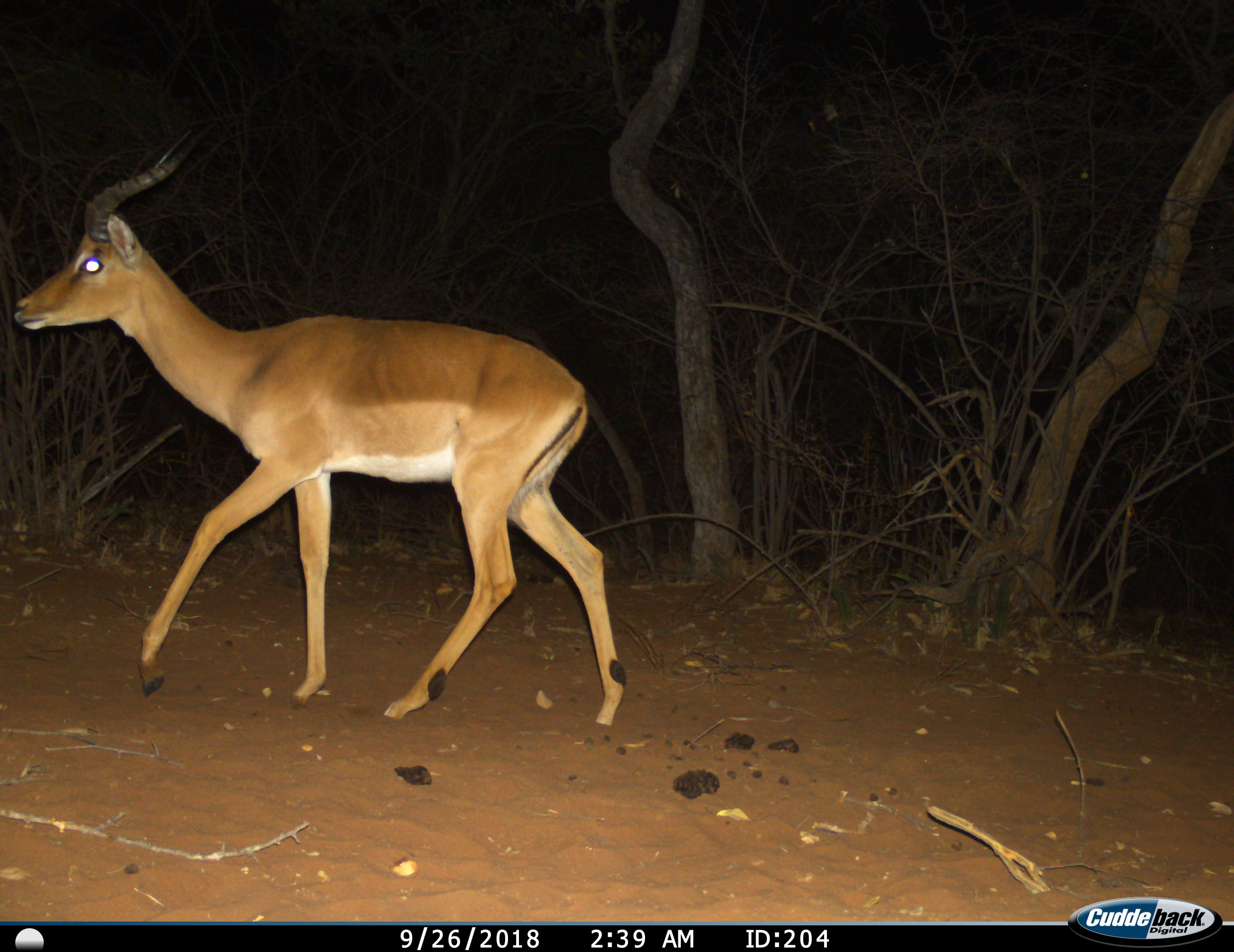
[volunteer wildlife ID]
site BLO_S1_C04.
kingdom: Animalia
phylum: Chordata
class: Mammalia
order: Artiodactyla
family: Bovidae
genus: Aepyceros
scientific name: Aepyceros melampus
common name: impala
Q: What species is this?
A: Impala (Aepyceros melampus).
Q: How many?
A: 1.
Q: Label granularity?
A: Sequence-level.